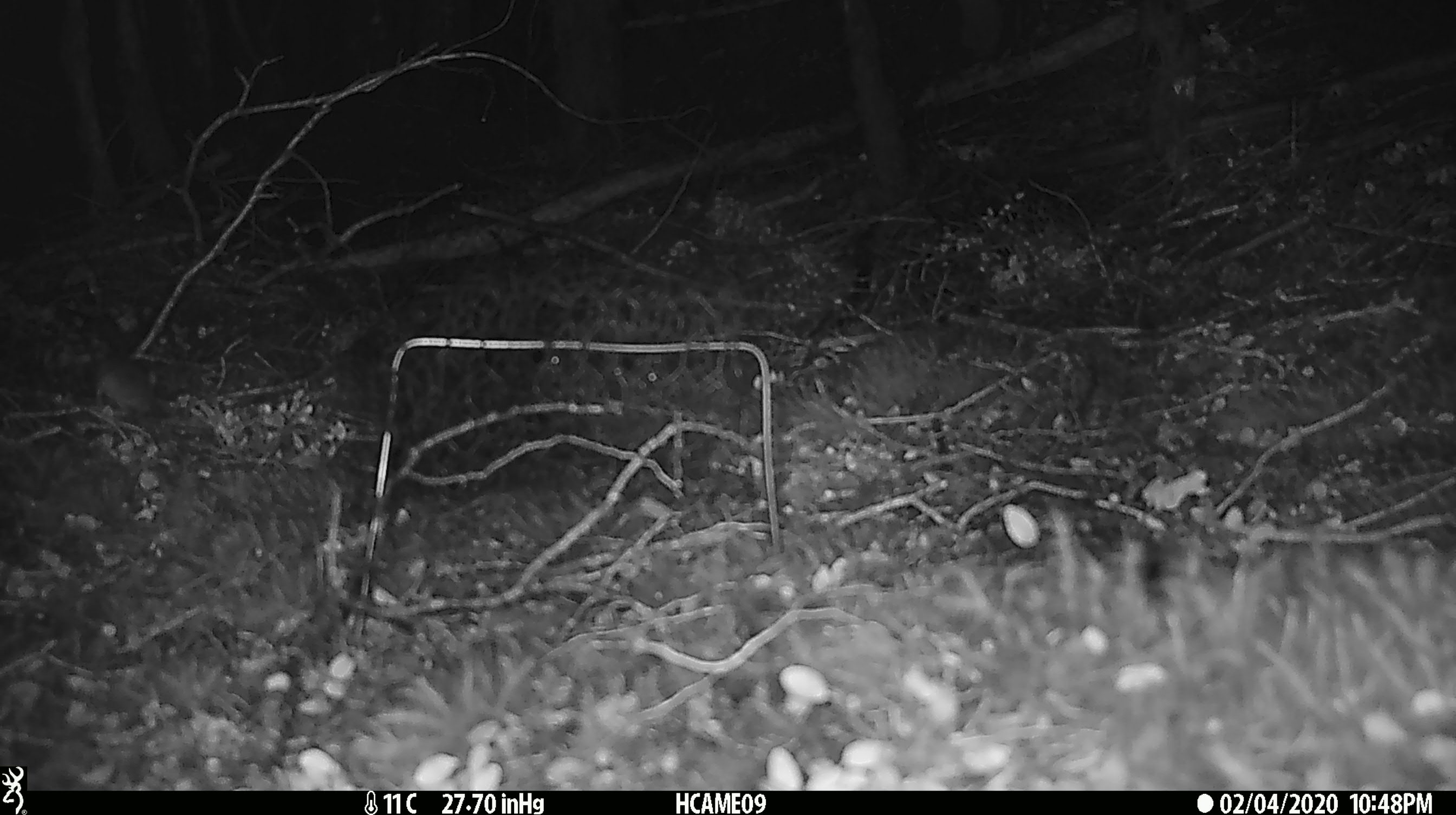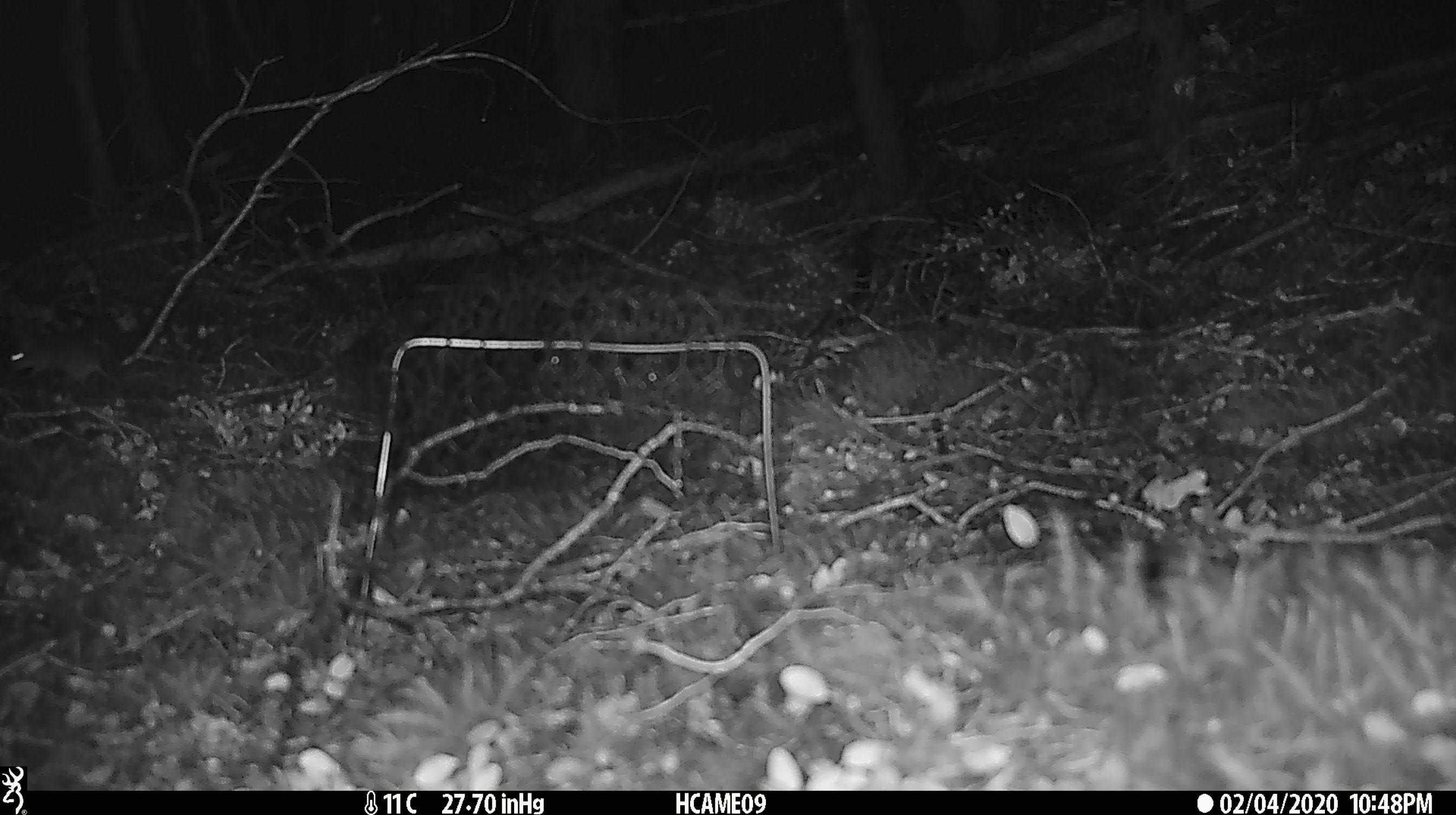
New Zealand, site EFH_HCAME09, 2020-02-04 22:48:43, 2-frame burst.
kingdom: Animalia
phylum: Chordata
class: Mammalia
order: Rodentia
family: Muridae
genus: Mus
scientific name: Mus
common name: mouse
Mouse (Mus).